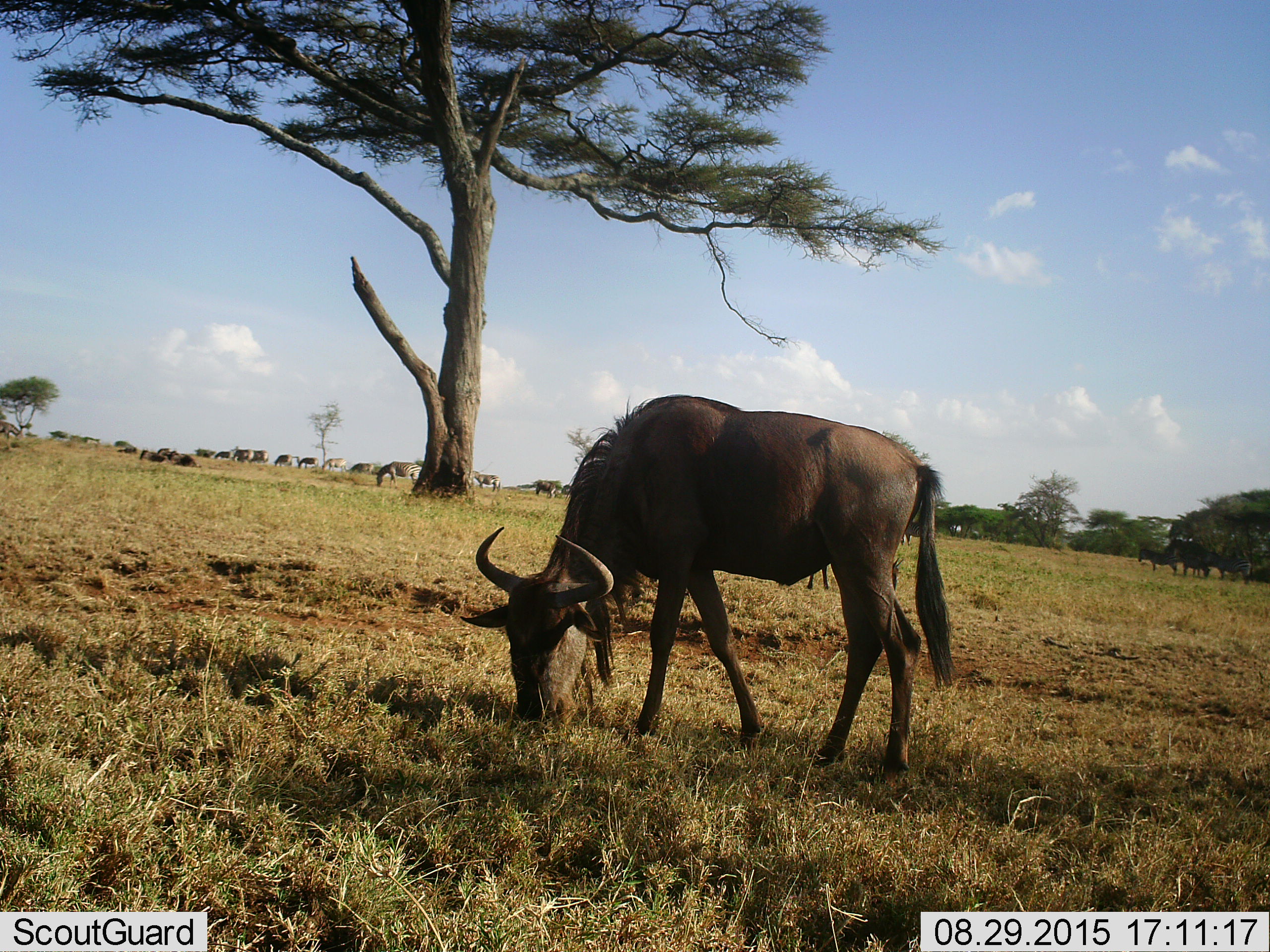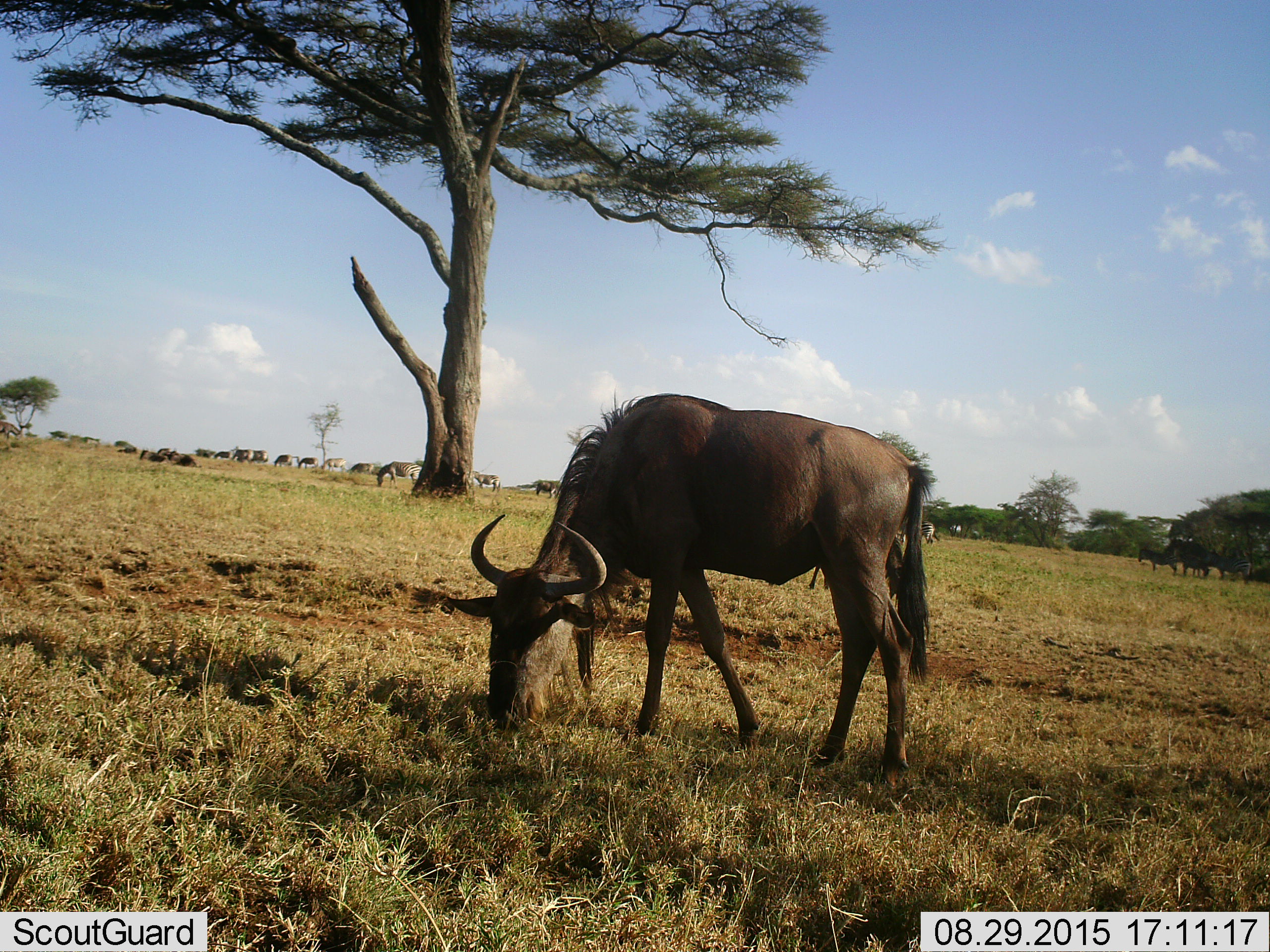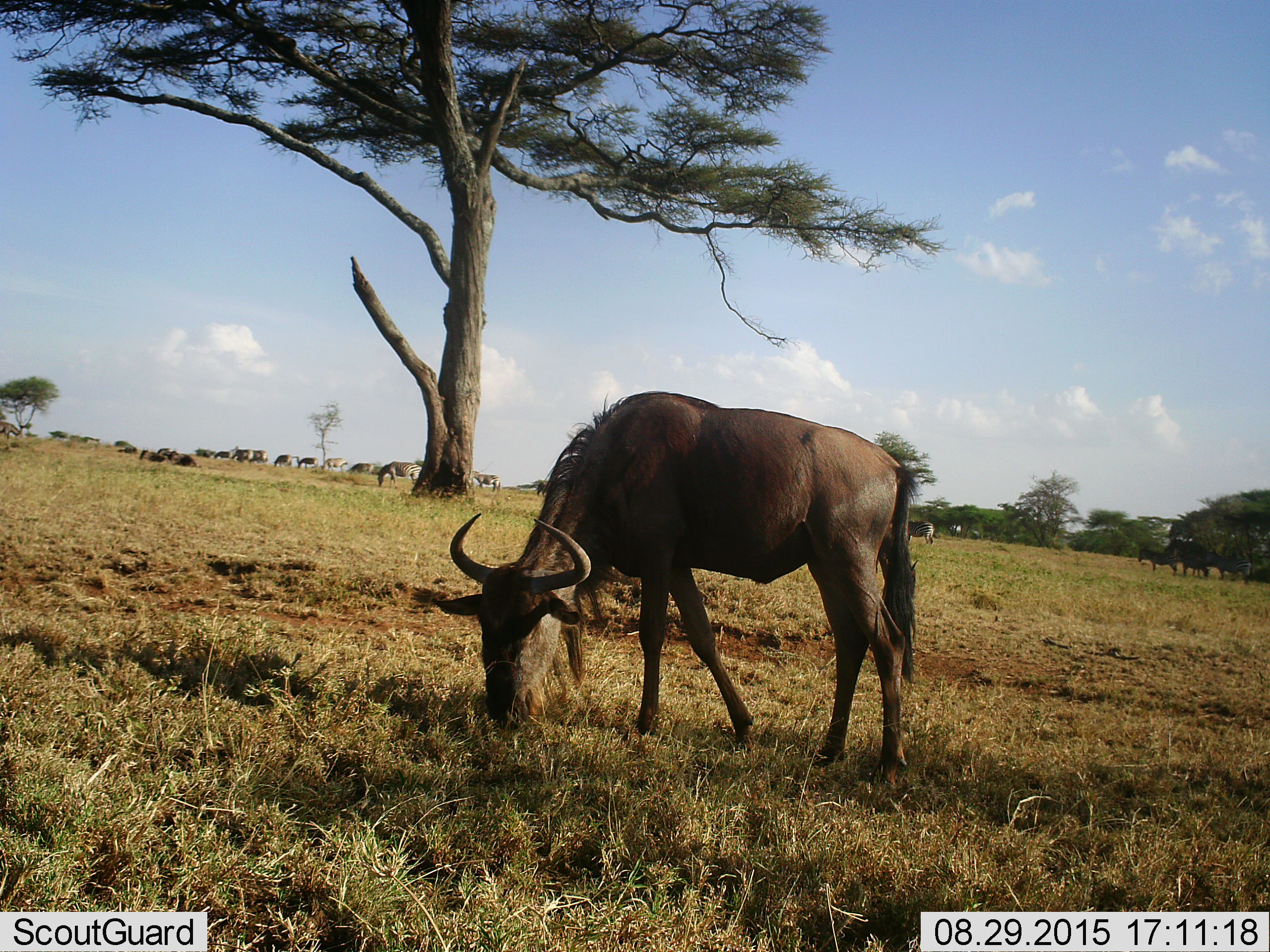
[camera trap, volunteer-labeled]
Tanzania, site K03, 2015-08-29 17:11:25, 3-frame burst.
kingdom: Animalia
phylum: Chordata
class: Mammalia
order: Artiodactyla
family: Bovidae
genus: Connochaetes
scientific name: Connochaetes taurinus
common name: blue wildebeest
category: wildebeest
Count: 8.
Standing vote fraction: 25%.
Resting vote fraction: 38%.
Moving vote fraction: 12%.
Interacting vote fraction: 0%.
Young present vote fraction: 0%.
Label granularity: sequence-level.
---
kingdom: Animalia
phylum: Chordata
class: Mammalia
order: Perissodactyla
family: Equidae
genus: Equus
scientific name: Equus quagga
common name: plains zebra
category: zebra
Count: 11-50.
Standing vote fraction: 83%.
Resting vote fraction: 0%.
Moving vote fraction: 0%.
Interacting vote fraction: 0%.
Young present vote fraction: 0%.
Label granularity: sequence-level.